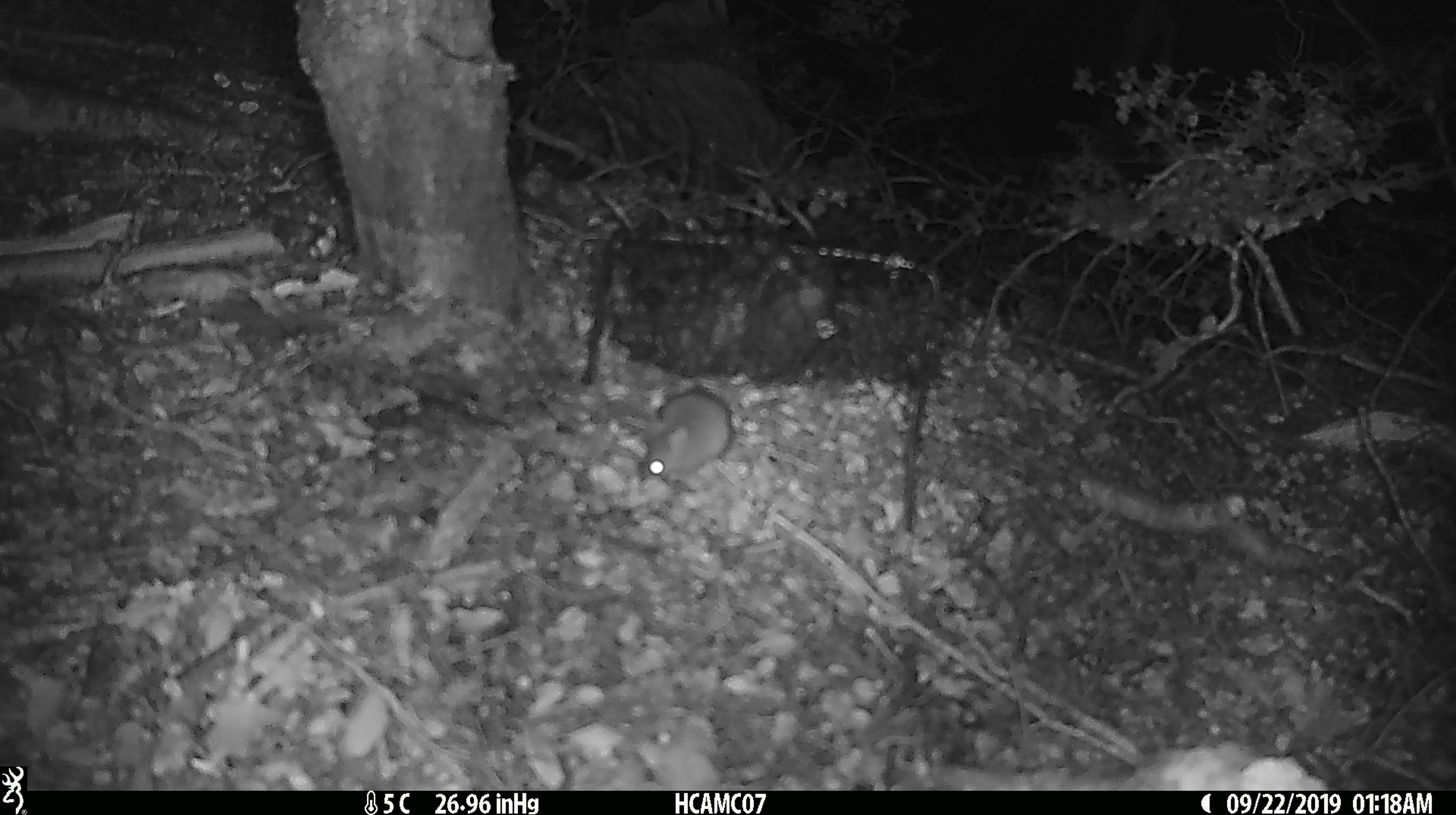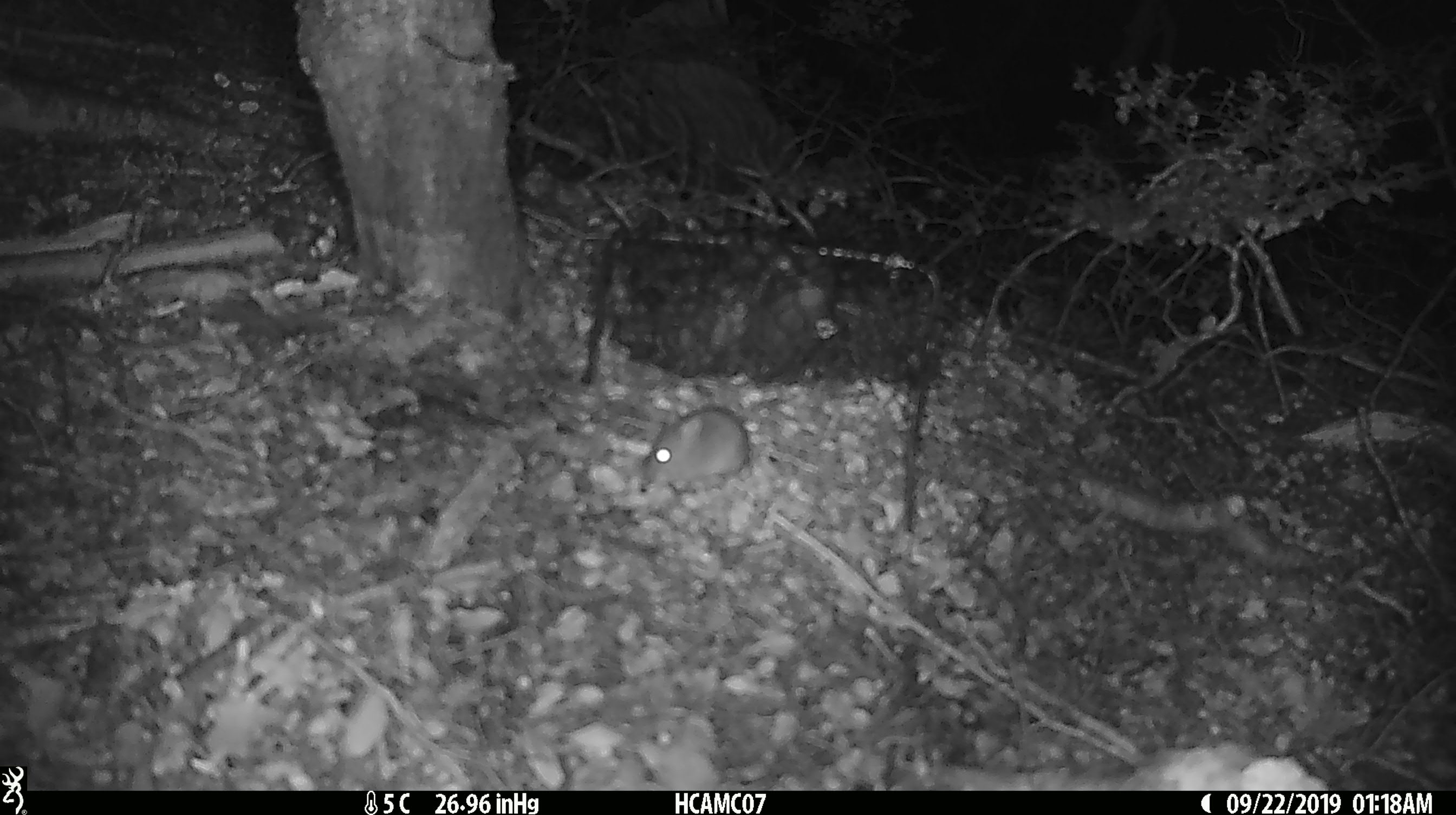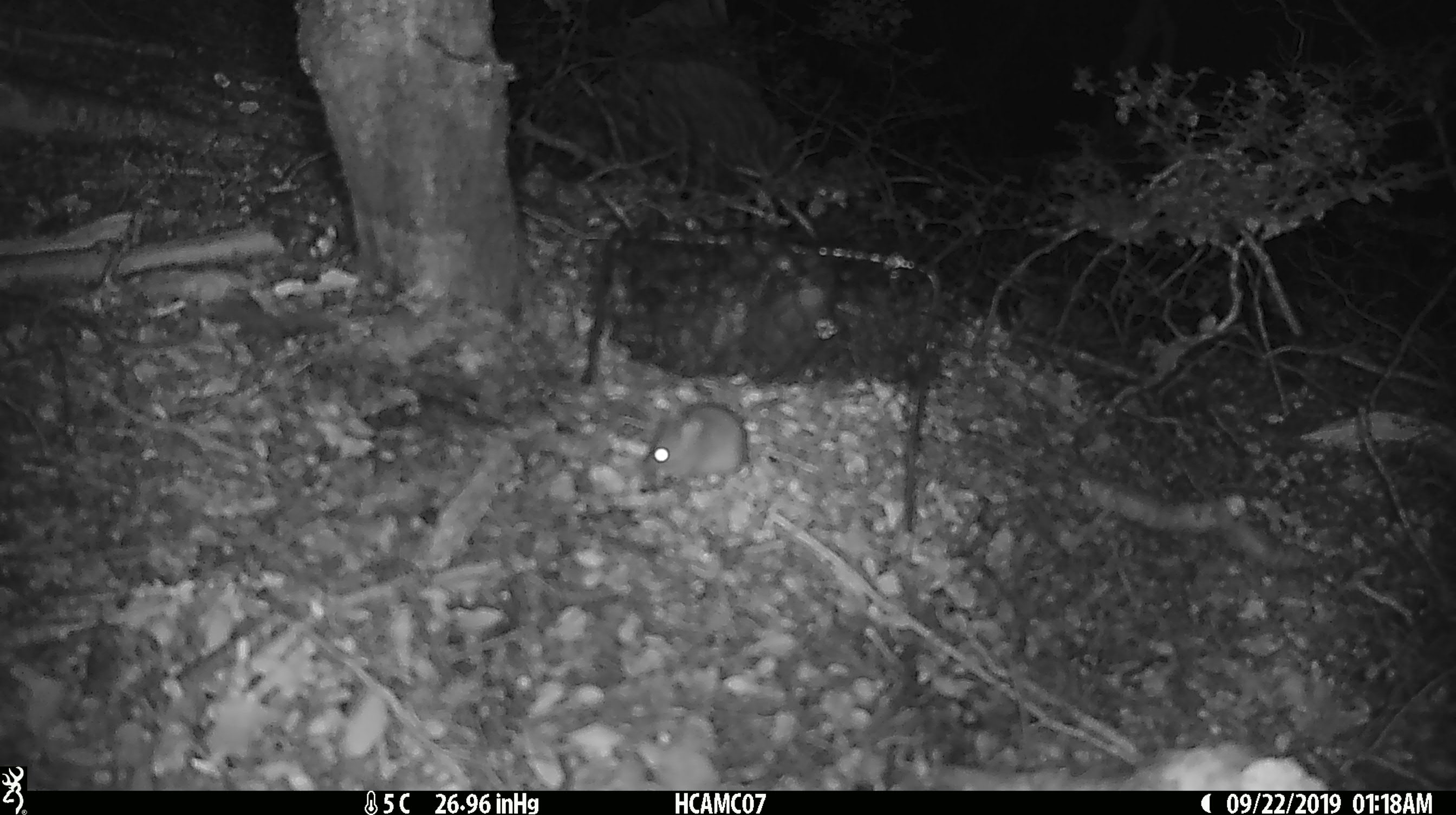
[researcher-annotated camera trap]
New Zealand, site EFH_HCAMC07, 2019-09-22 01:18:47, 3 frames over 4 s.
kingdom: Animalia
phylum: Chordata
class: Mammalia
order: Rodentia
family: Muridae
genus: Mus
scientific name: Mus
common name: mouse